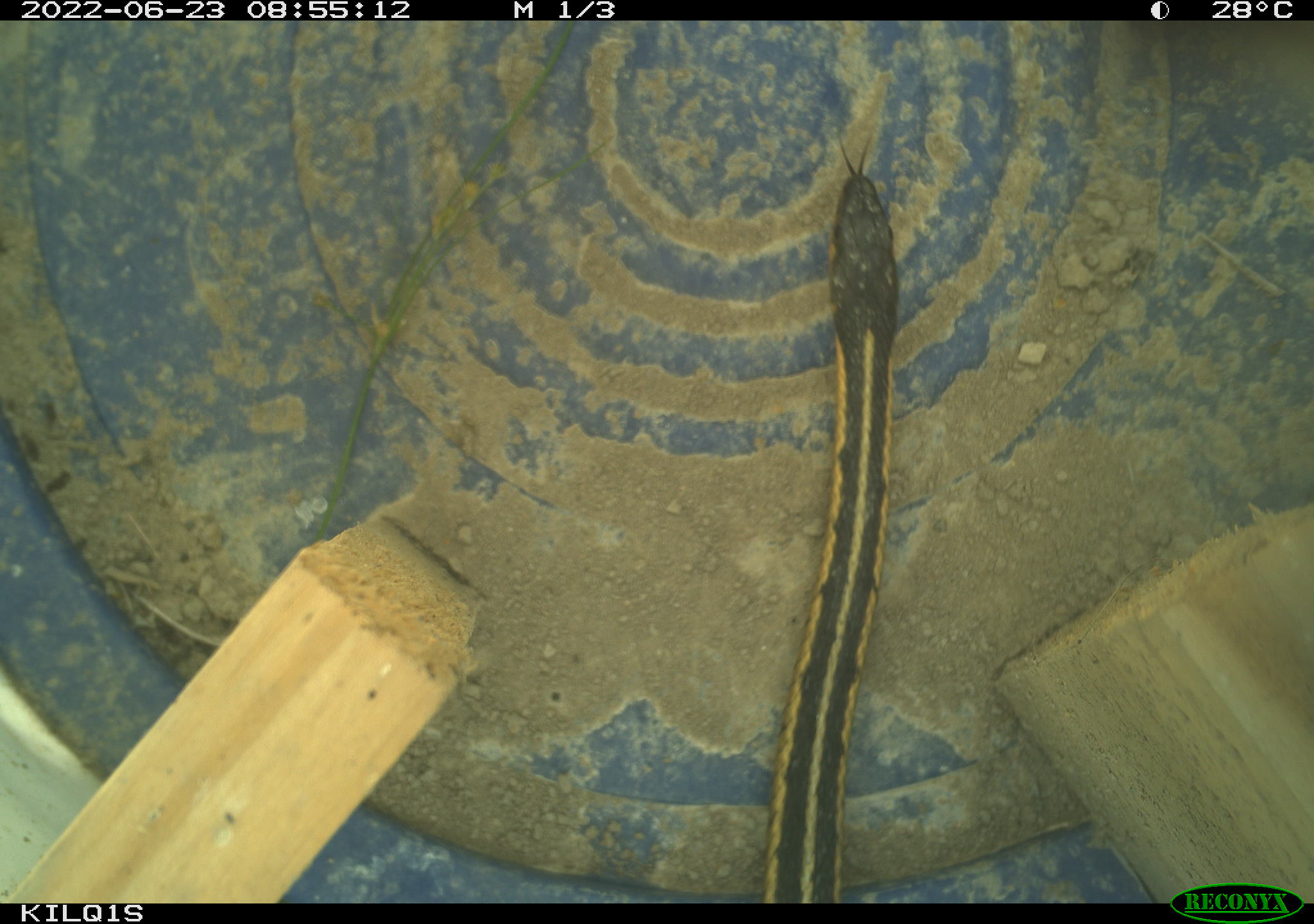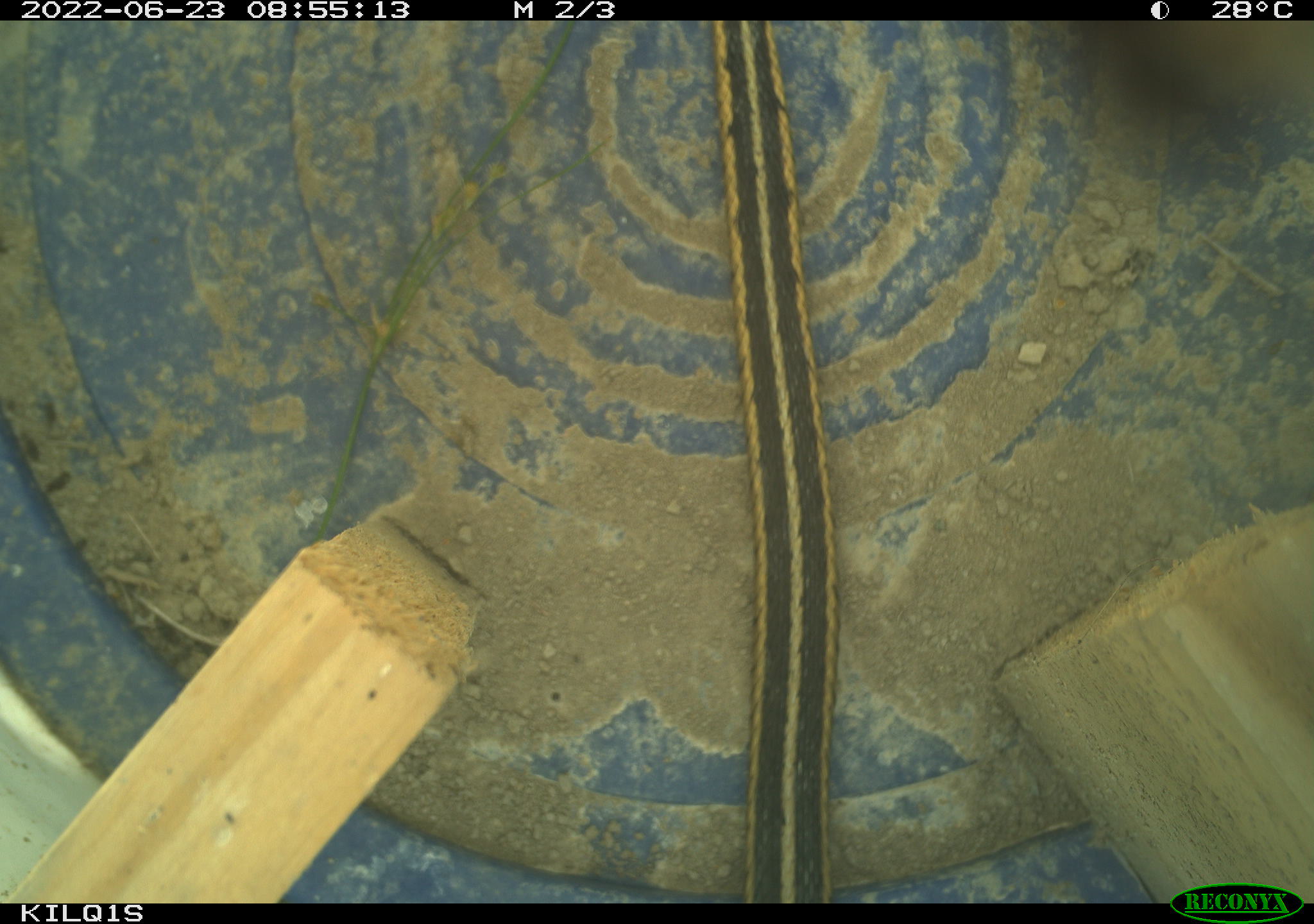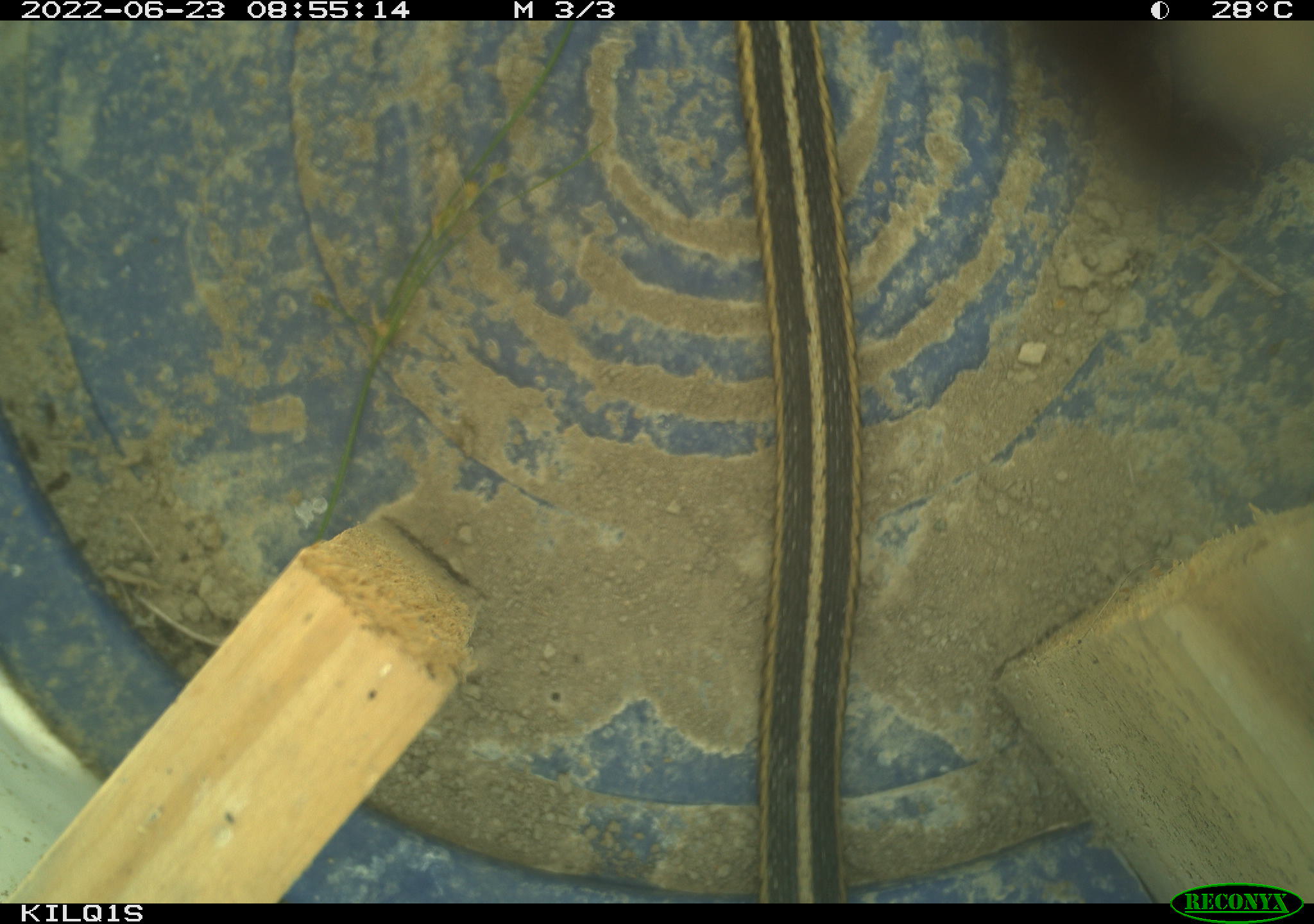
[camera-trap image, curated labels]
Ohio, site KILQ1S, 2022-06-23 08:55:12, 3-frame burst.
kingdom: Animalia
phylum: Chordata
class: Reptilia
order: Squamata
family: Colubridae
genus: Thamnophis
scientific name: Thamnophis sirtalis sirtalis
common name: eastern gartersnake